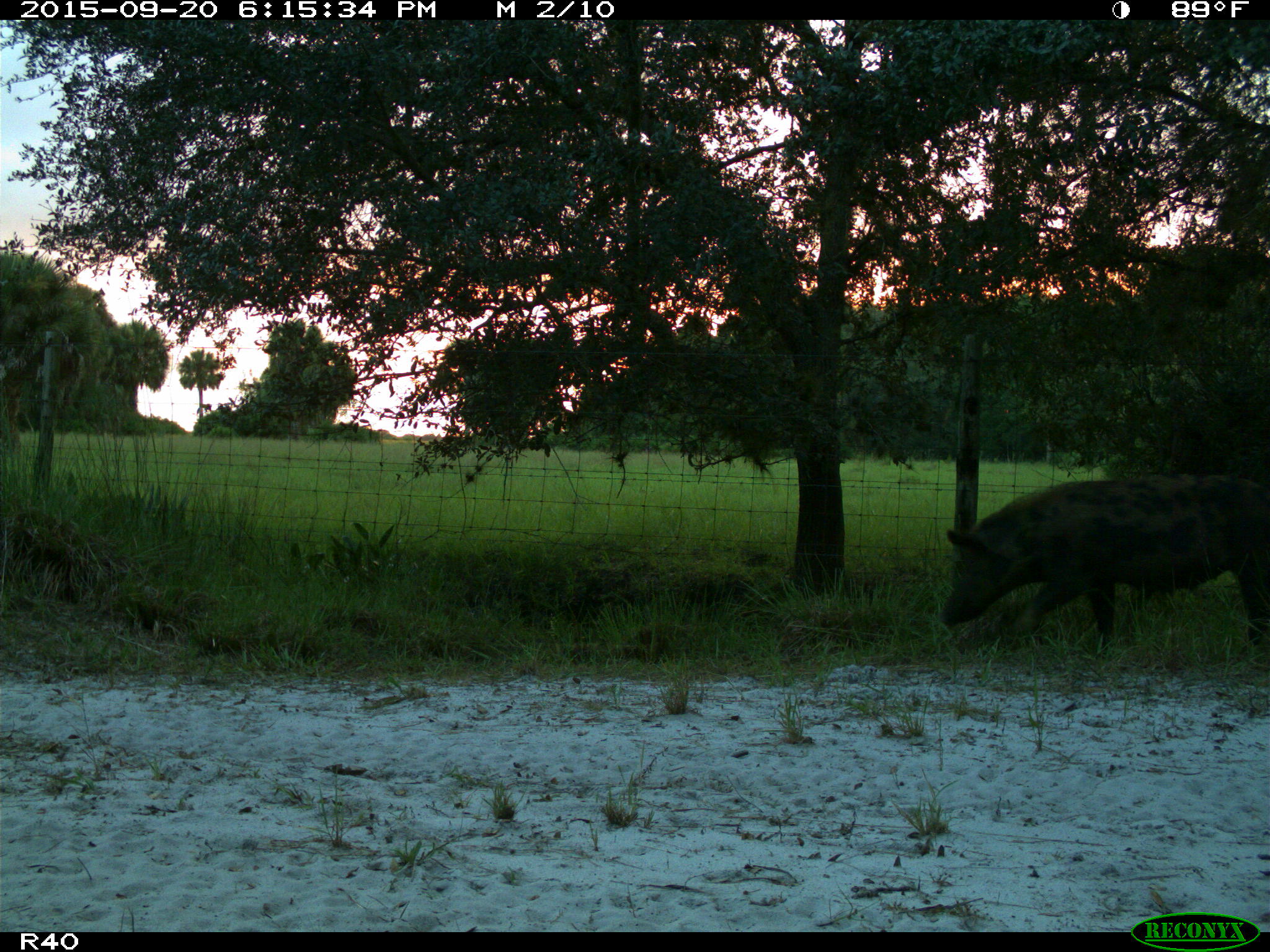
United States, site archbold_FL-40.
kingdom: Animalia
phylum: Chordata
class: Mammalia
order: Artiodactyla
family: Suidae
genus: Sus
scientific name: Sus scrofa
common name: wild boar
Sus scrofa (wild boar).